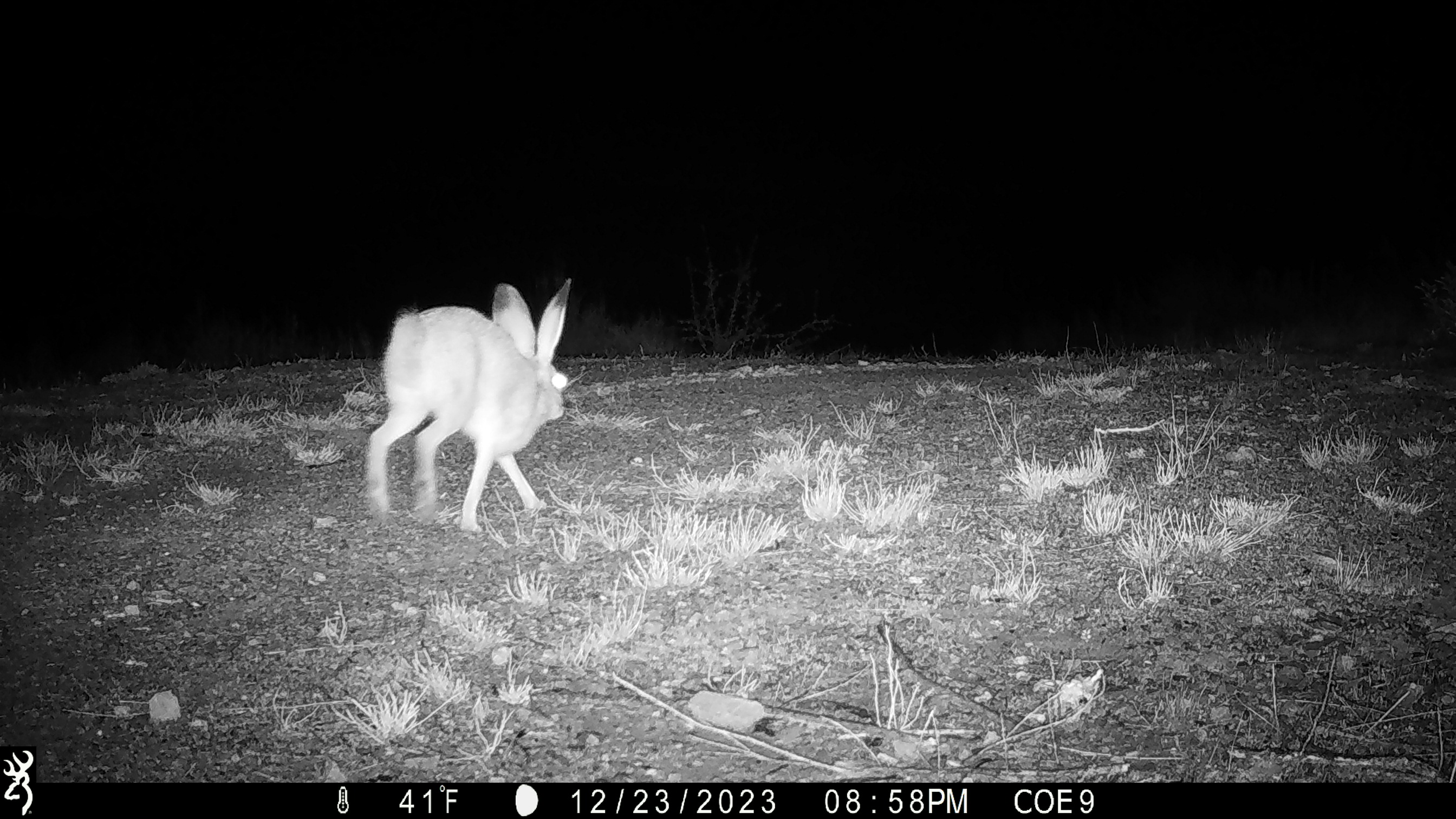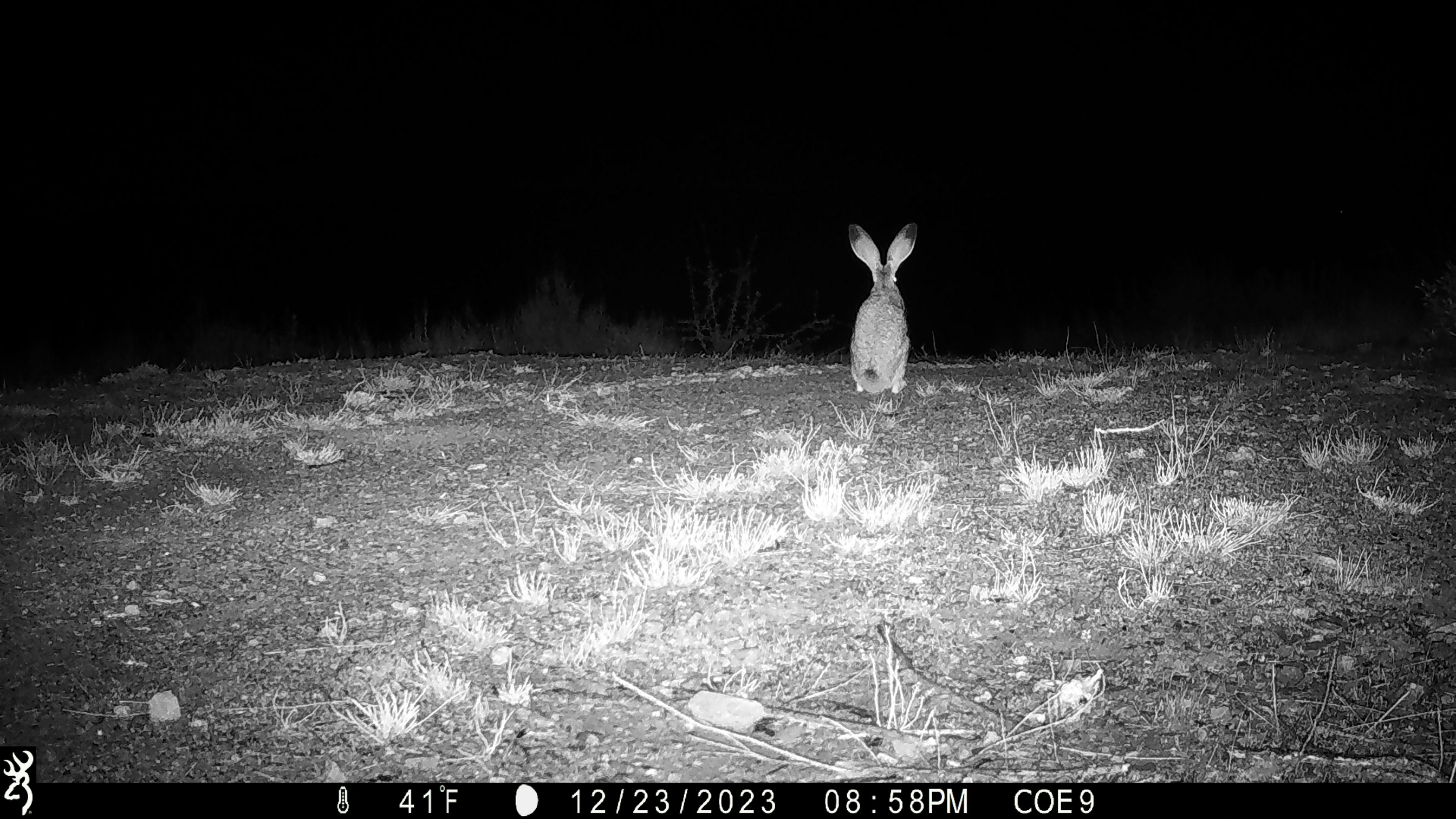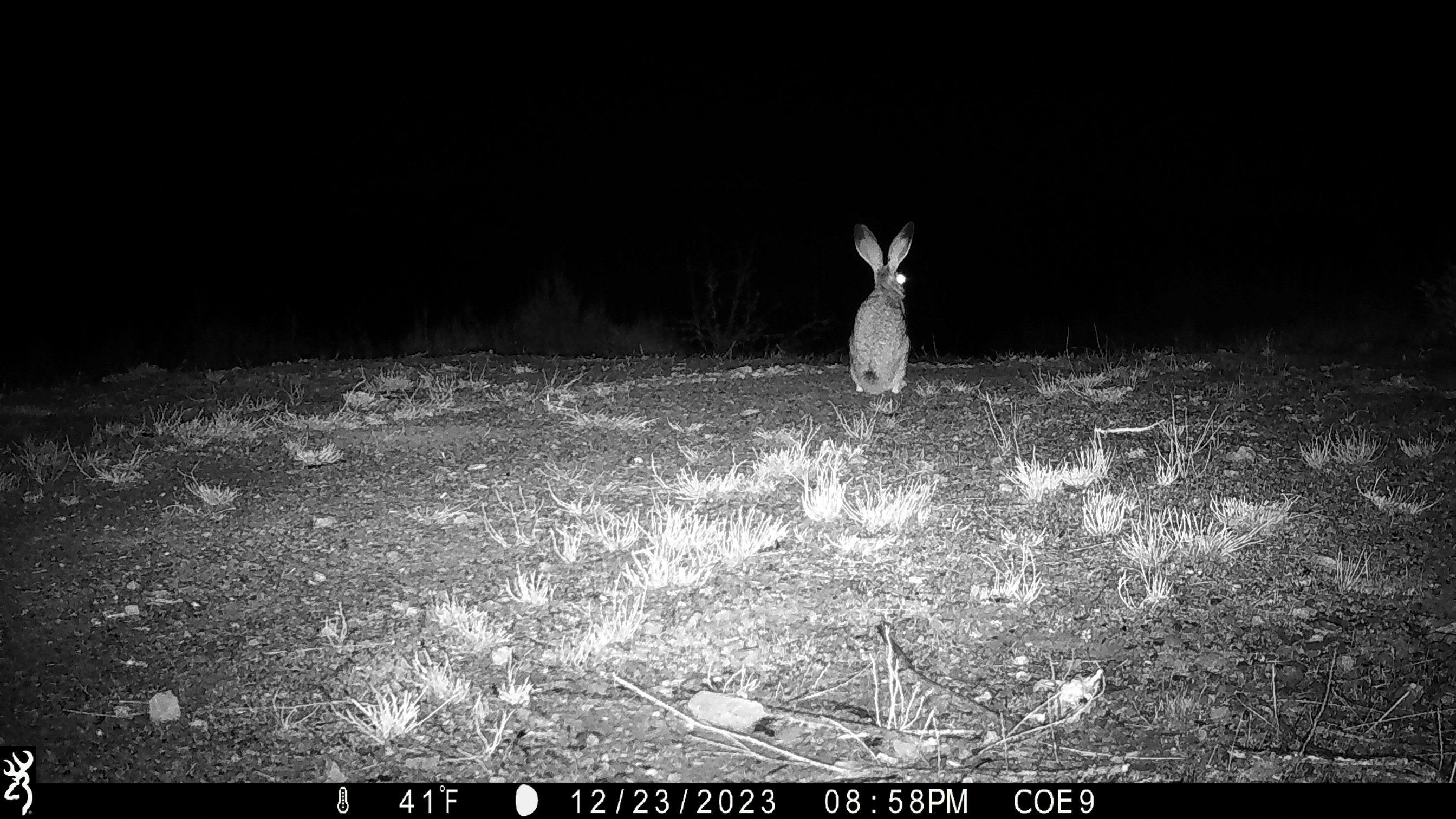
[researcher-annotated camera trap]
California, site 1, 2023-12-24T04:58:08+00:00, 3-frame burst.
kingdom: Animalia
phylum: Chordata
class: Mammalia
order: Lagomorpha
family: Leporidae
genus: Lepus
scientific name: Lepus californicus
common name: black-tailed jackrabbit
Black-tailed jackrabbit (Lepus californicus).